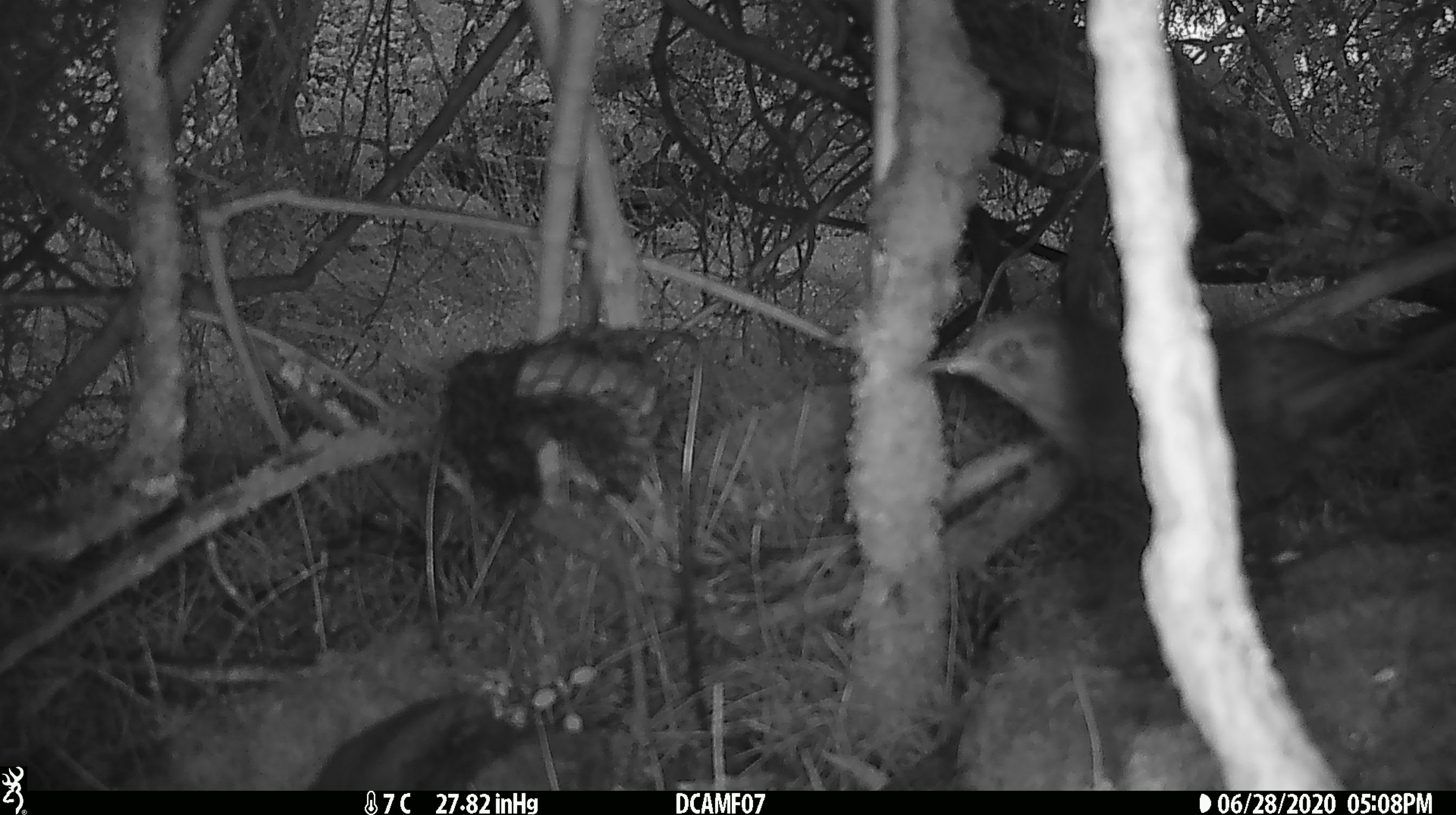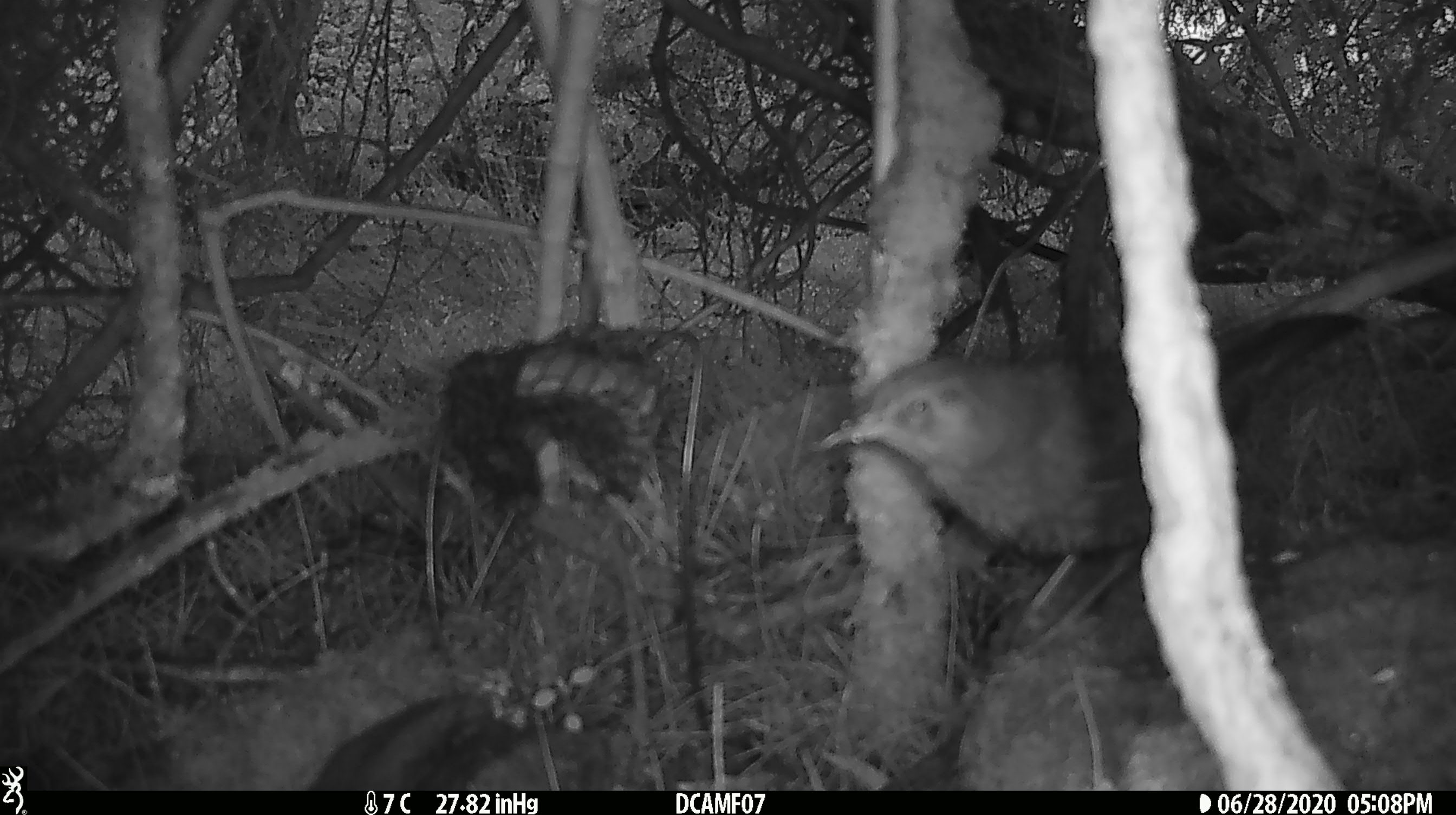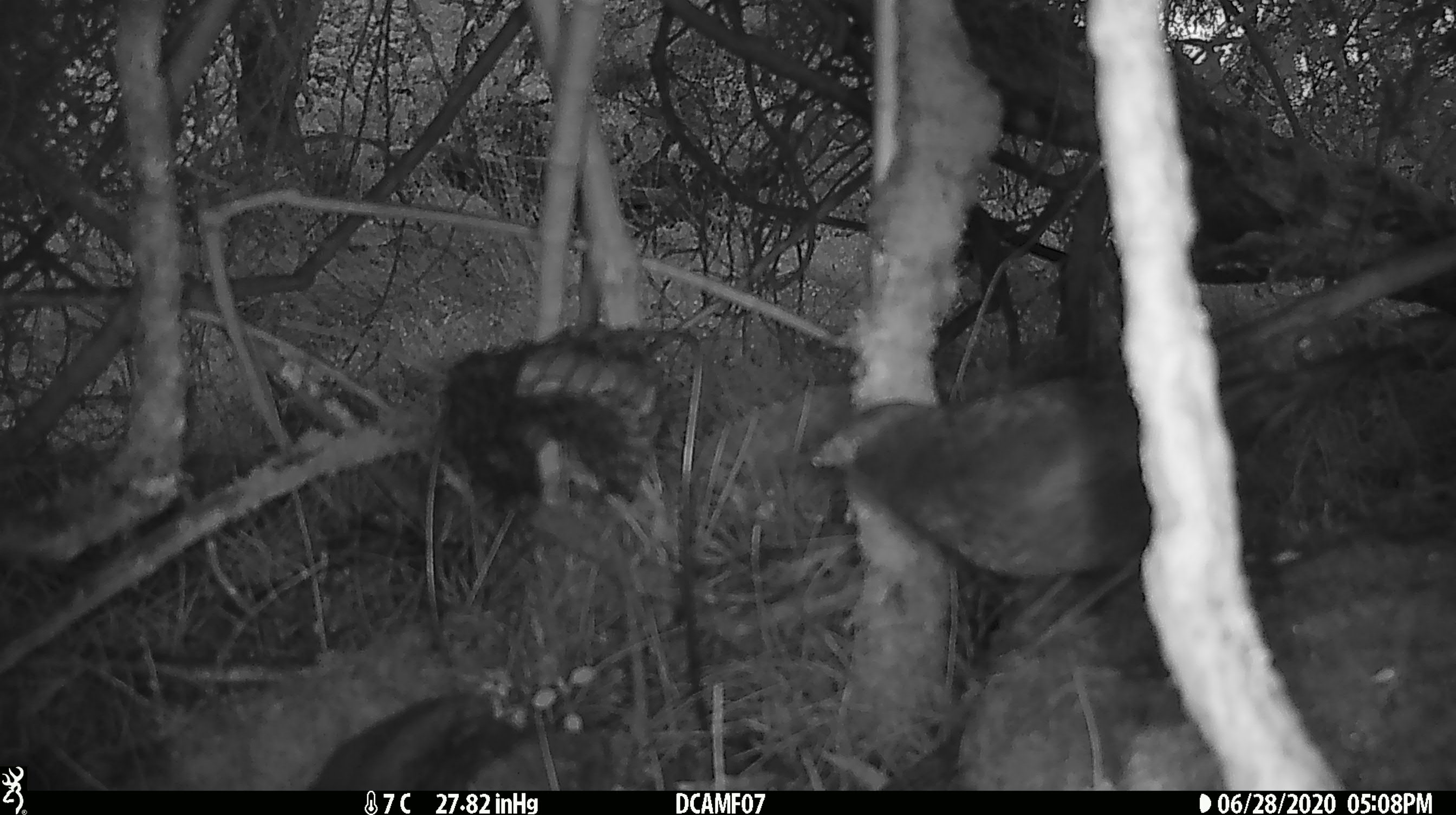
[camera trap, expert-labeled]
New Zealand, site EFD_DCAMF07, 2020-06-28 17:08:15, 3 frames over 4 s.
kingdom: Animalia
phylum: Chordata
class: Aves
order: Passeriformes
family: Turdidae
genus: Turdus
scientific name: Turdus merula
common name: eurasian blackbird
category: blackbird